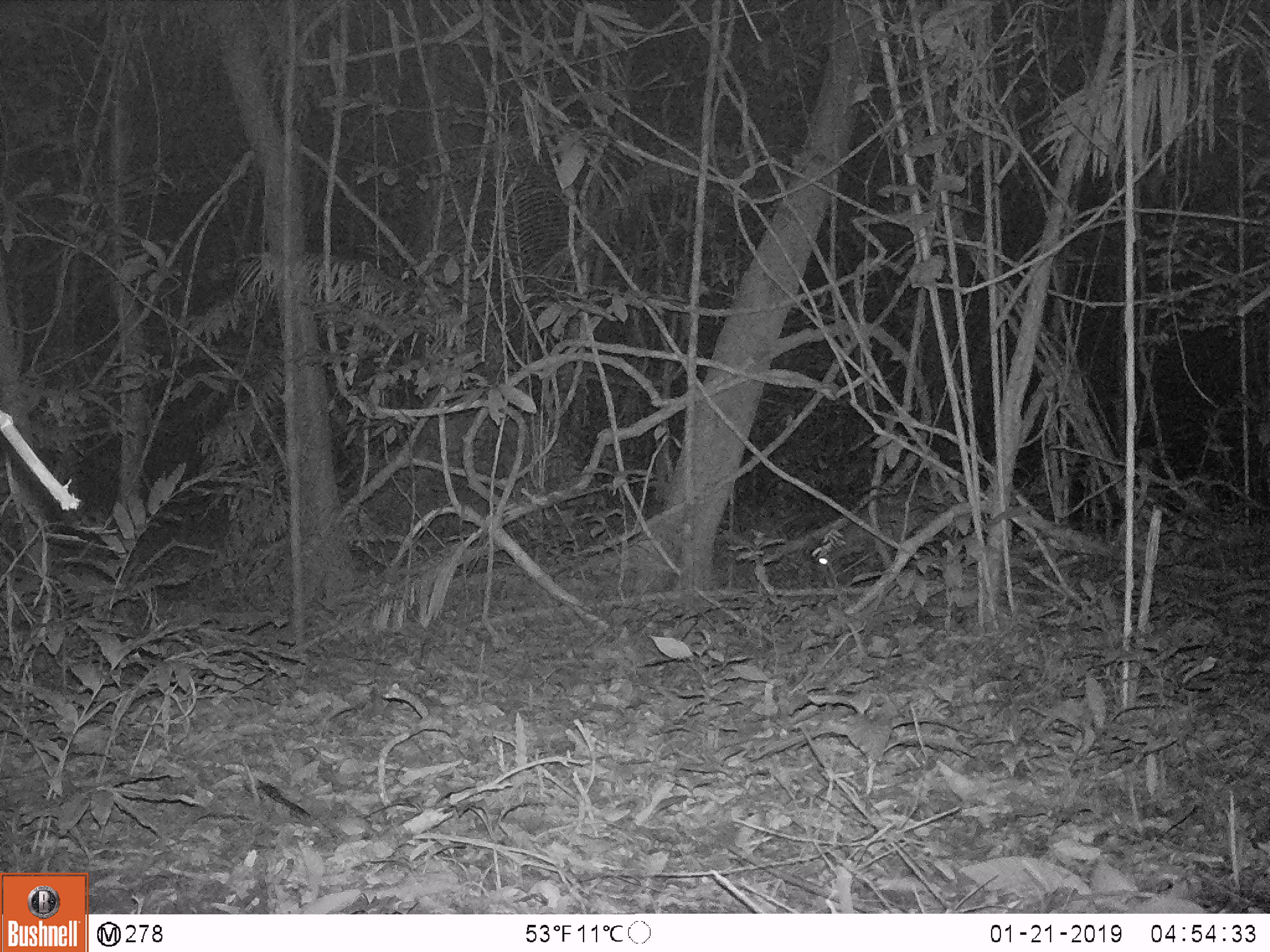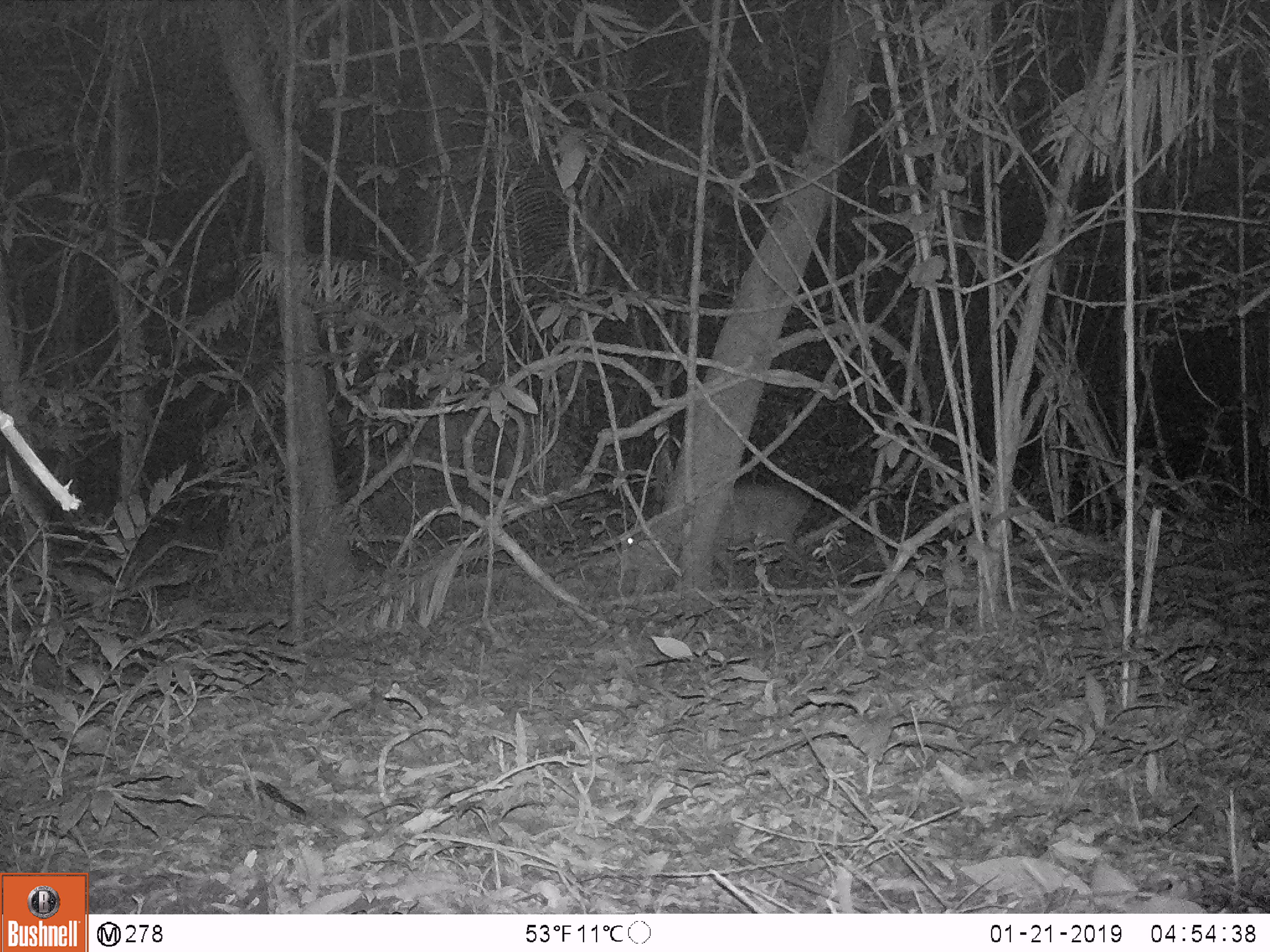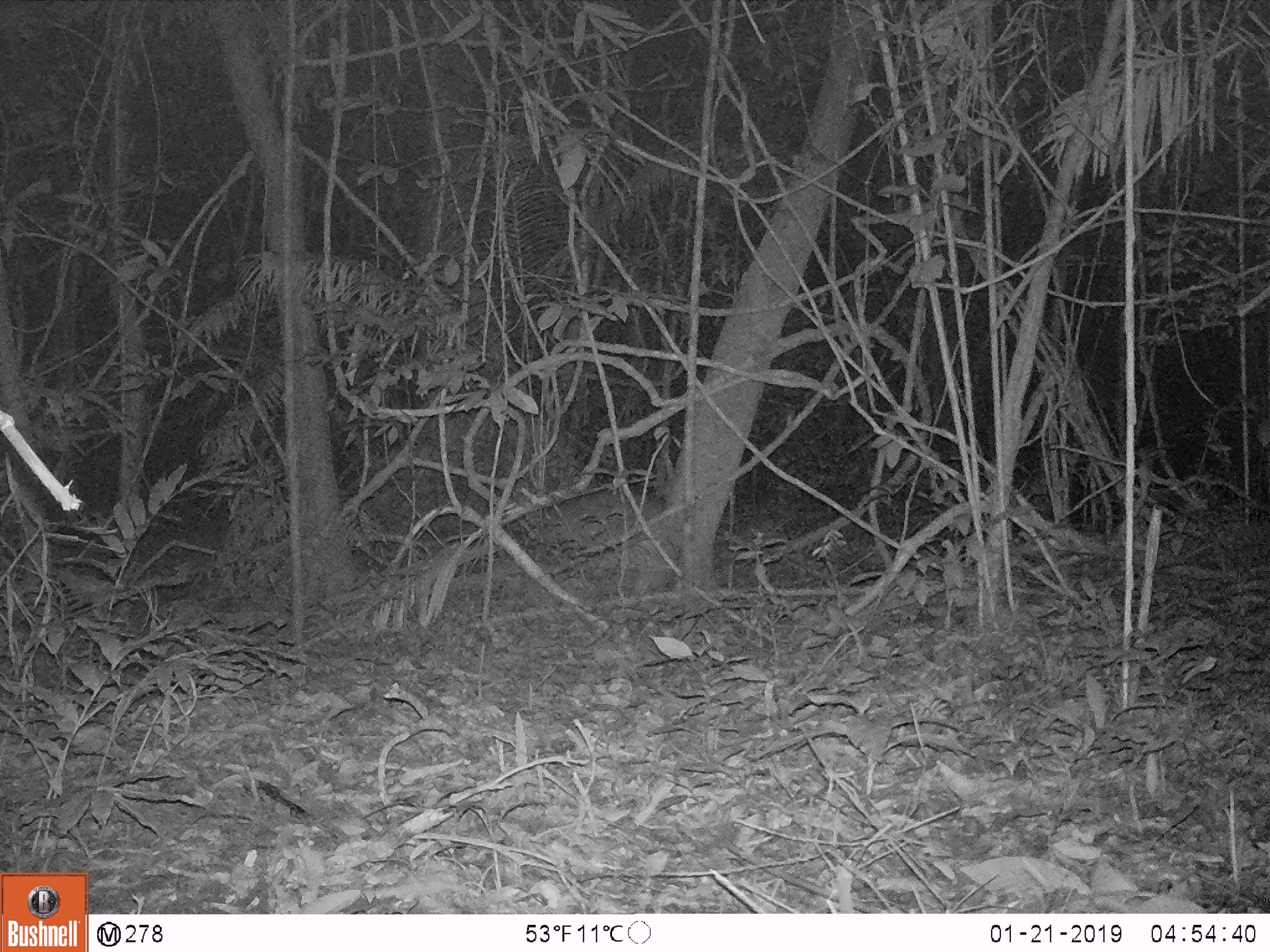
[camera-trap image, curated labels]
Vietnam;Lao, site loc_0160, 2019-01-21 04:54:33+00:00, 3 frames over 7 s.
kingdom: Animalia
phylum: Chordata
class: Mammalia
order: Artiodactyla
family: Cervidae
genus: Muntiacus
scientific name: Muntiacus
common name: muntjacs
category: unidentified muntjac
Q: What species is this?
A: Unidentified muntjac (muntjacs) (Muntiacus).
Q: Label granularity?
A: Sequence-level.